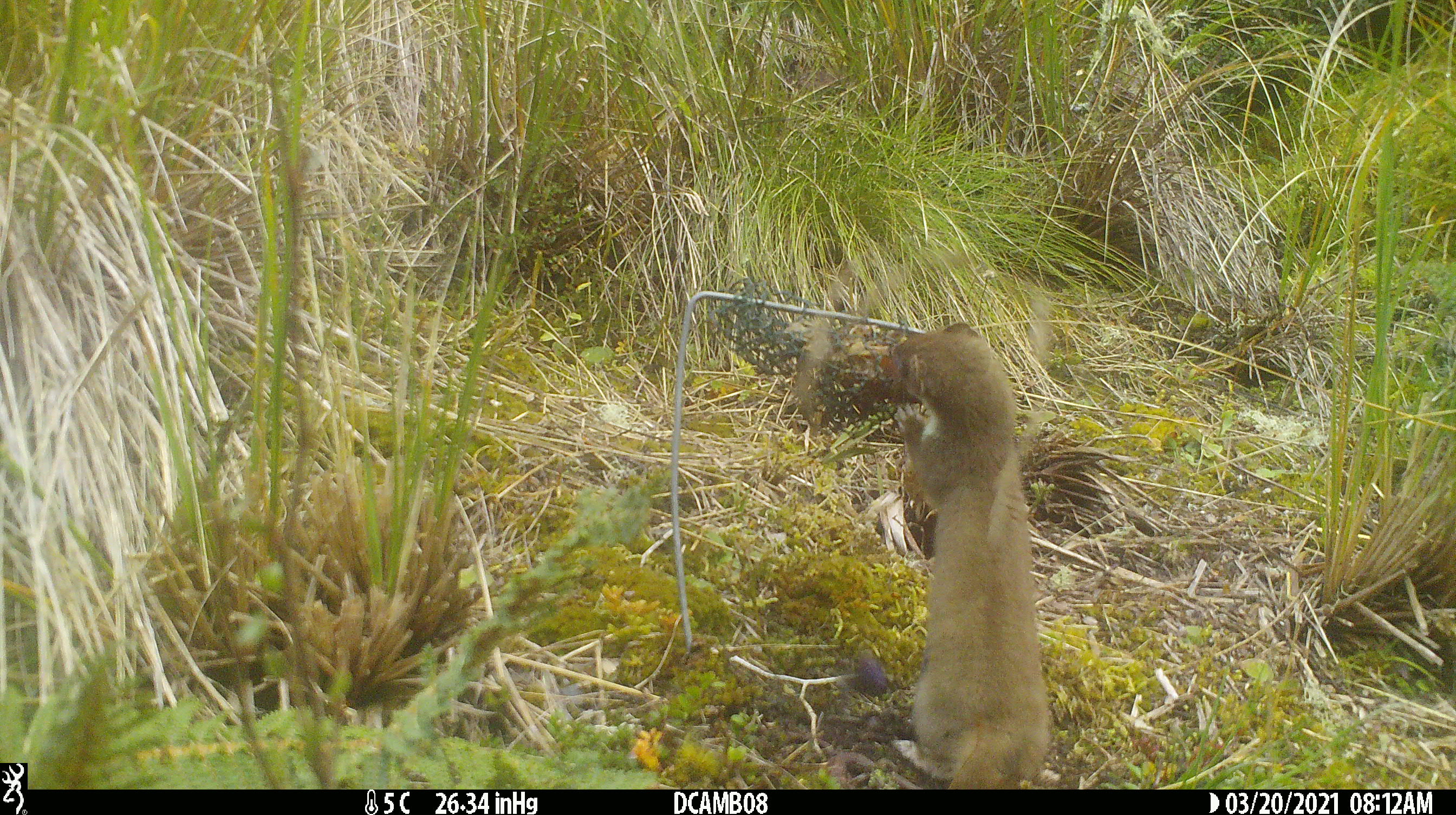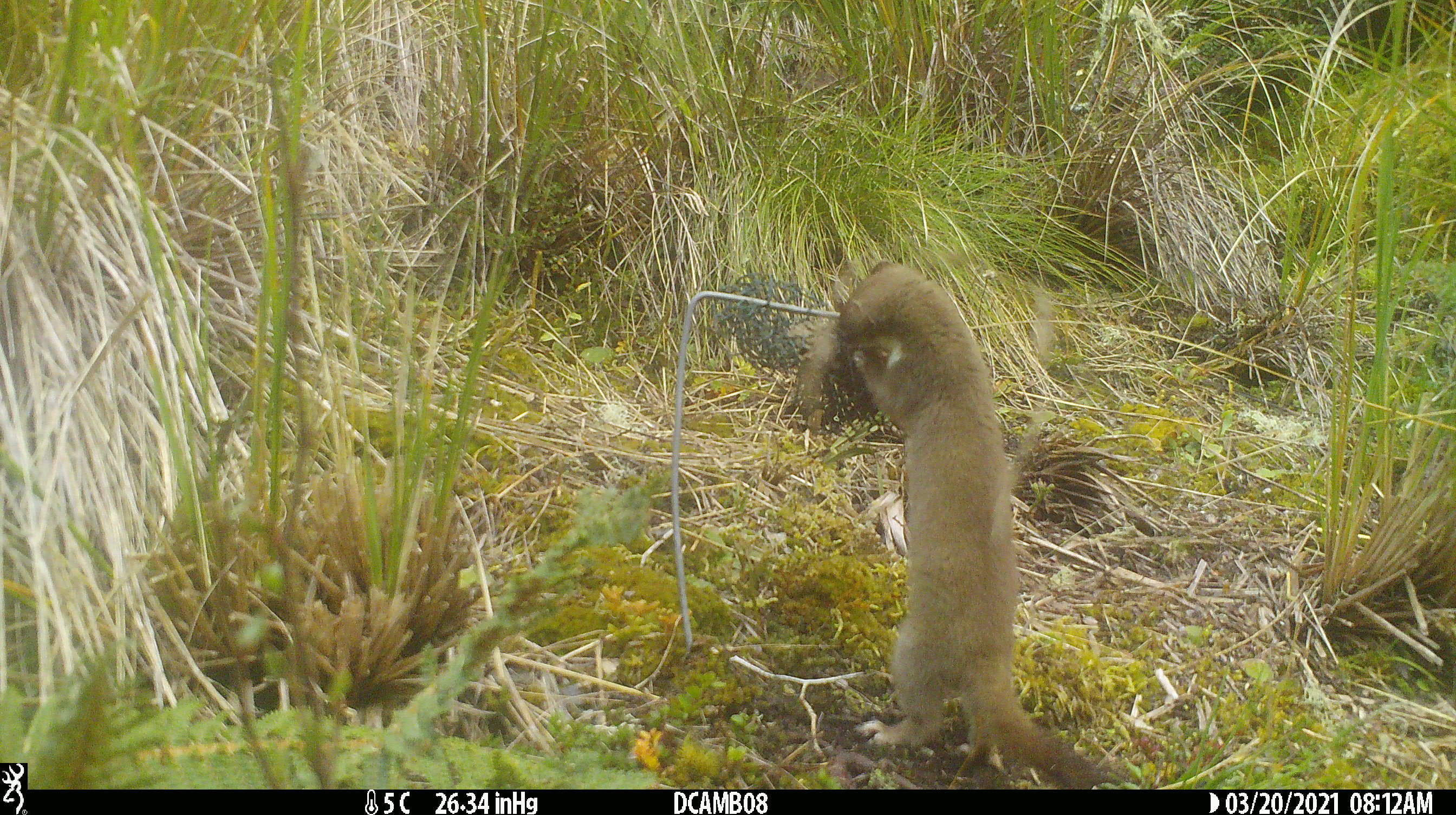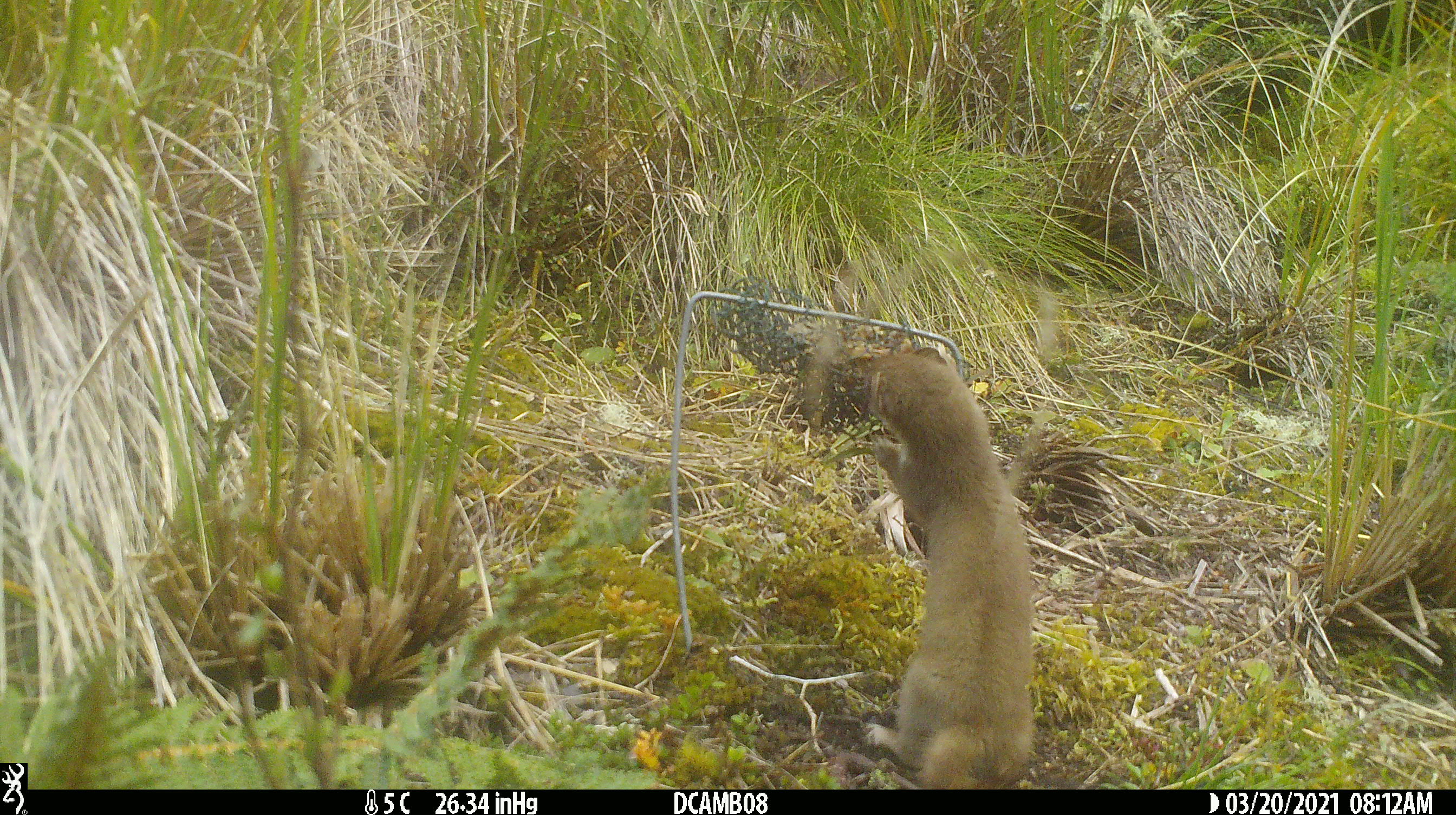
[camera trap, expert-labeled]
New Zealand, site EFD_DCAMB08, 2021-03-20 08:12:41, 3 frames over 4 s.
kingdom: Animalia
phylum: Chordata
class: Mammalia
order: Carnivora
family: Mustelidae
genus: Mustela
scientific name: Mustela erminea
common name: stoat